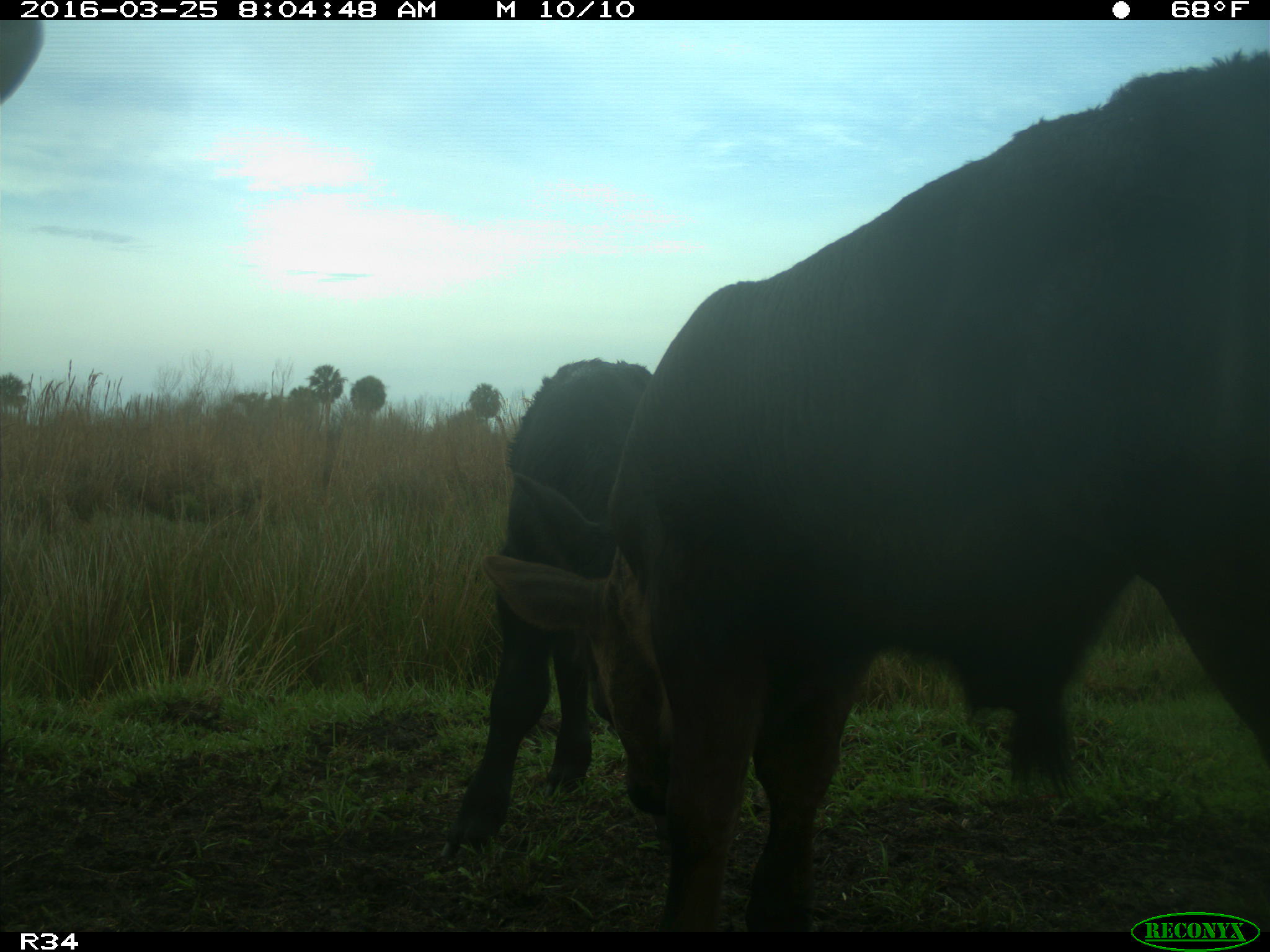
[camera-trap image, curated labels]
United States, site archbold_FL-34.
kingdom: Animalia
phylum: Chordata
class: Mammalia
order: Artiodactyla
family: Bovidae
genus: Bos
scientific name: Bos taurus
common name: domestic cow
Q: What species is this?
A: Bos taurus (domestic cow).